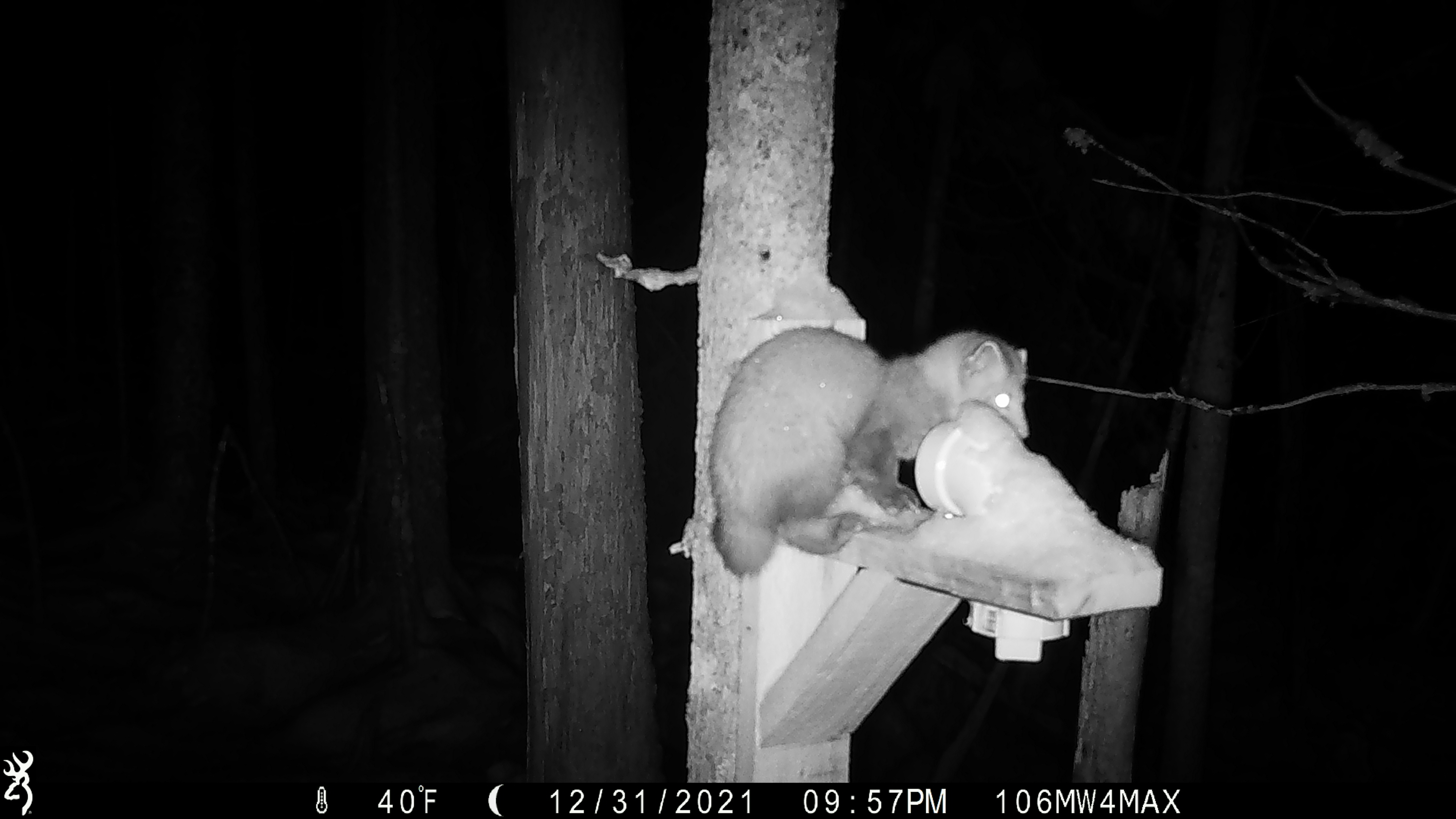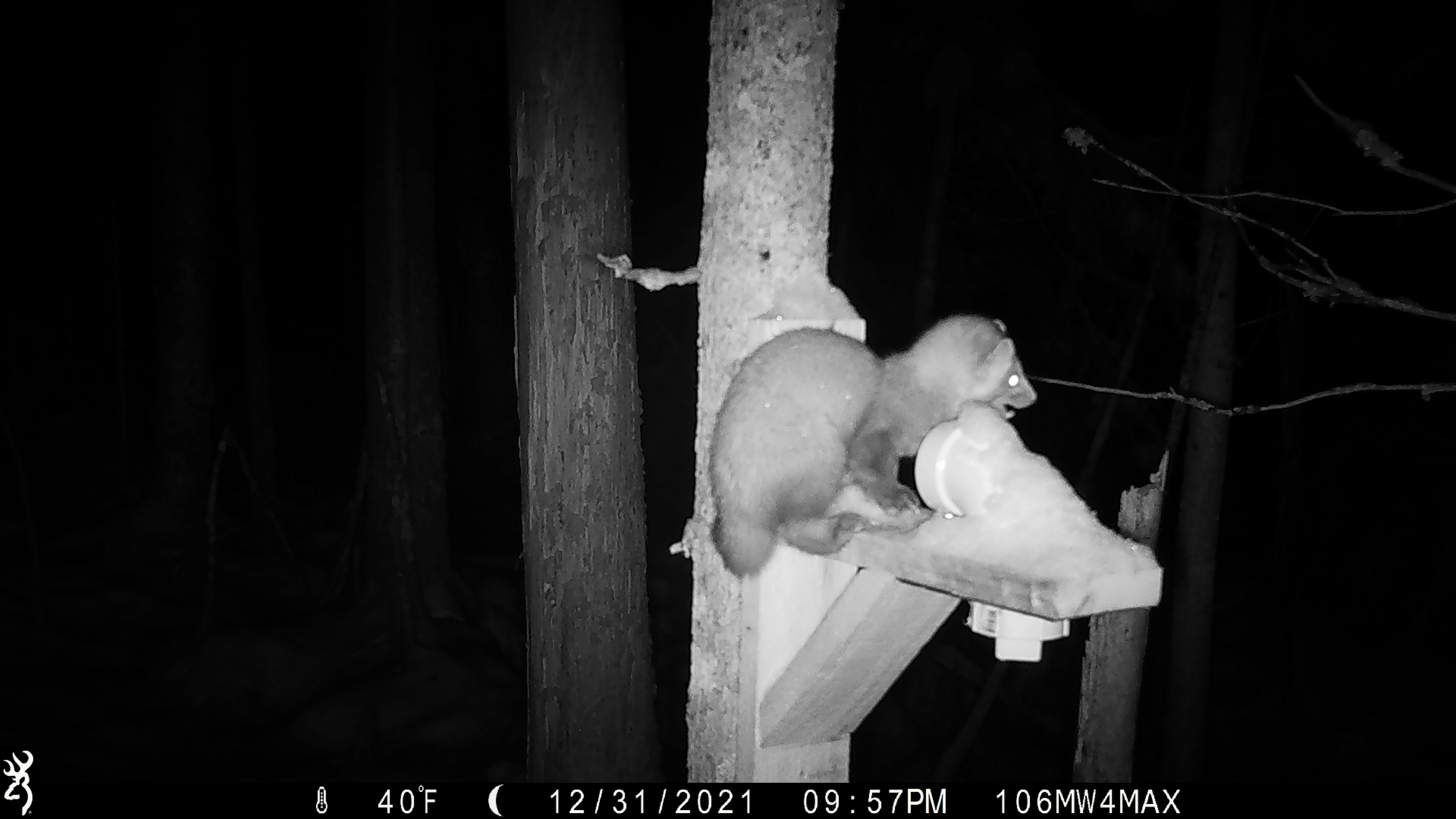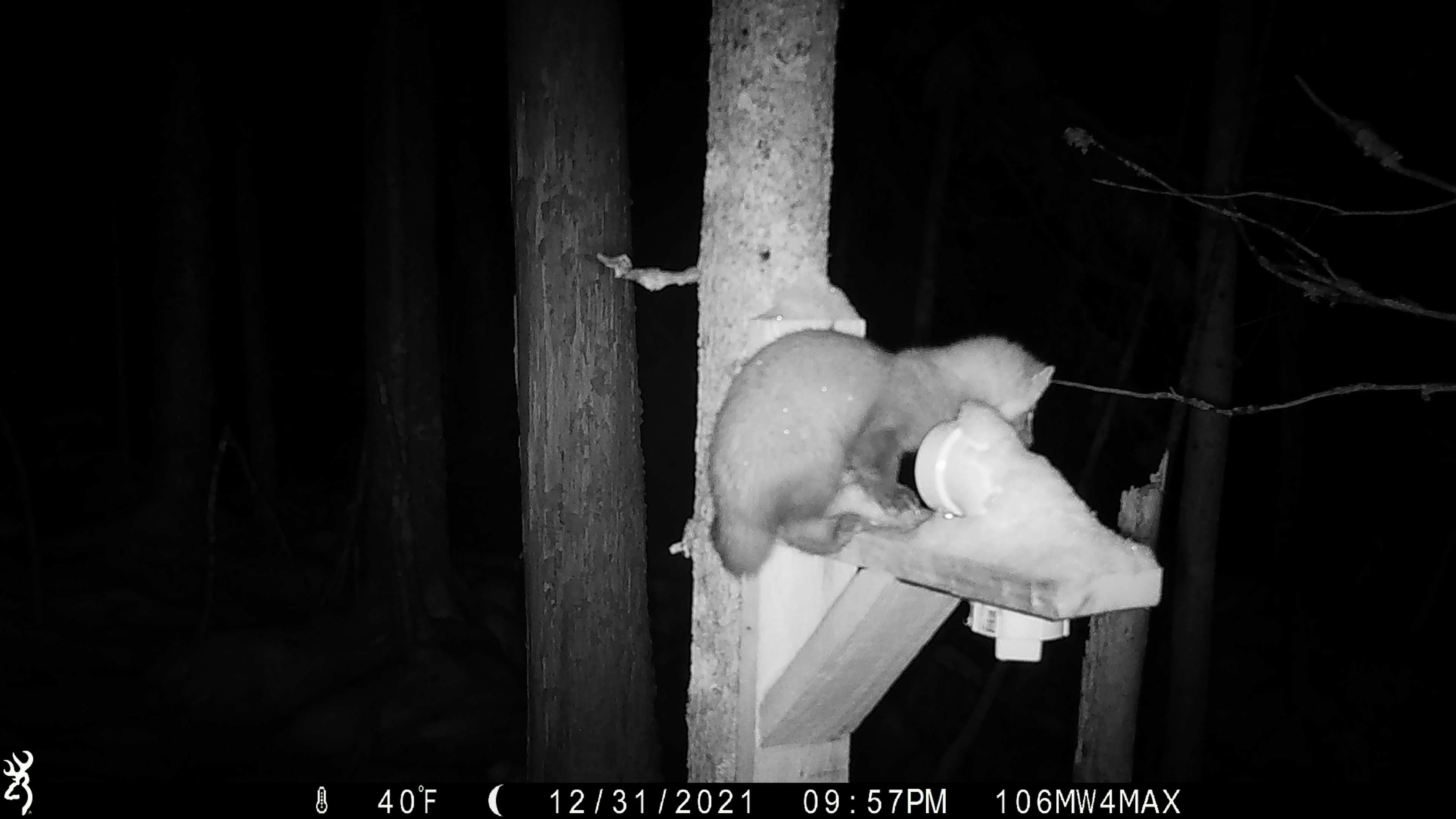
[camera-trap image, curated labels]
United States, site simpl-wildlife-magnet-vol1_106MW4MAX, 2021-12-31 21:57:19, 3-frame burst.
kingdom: Animalia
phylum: Chordata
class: Mammalia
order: Carnivora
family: Mustelidae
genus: Martes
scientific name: Martes americana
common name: american marten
American marten (Martes americana).